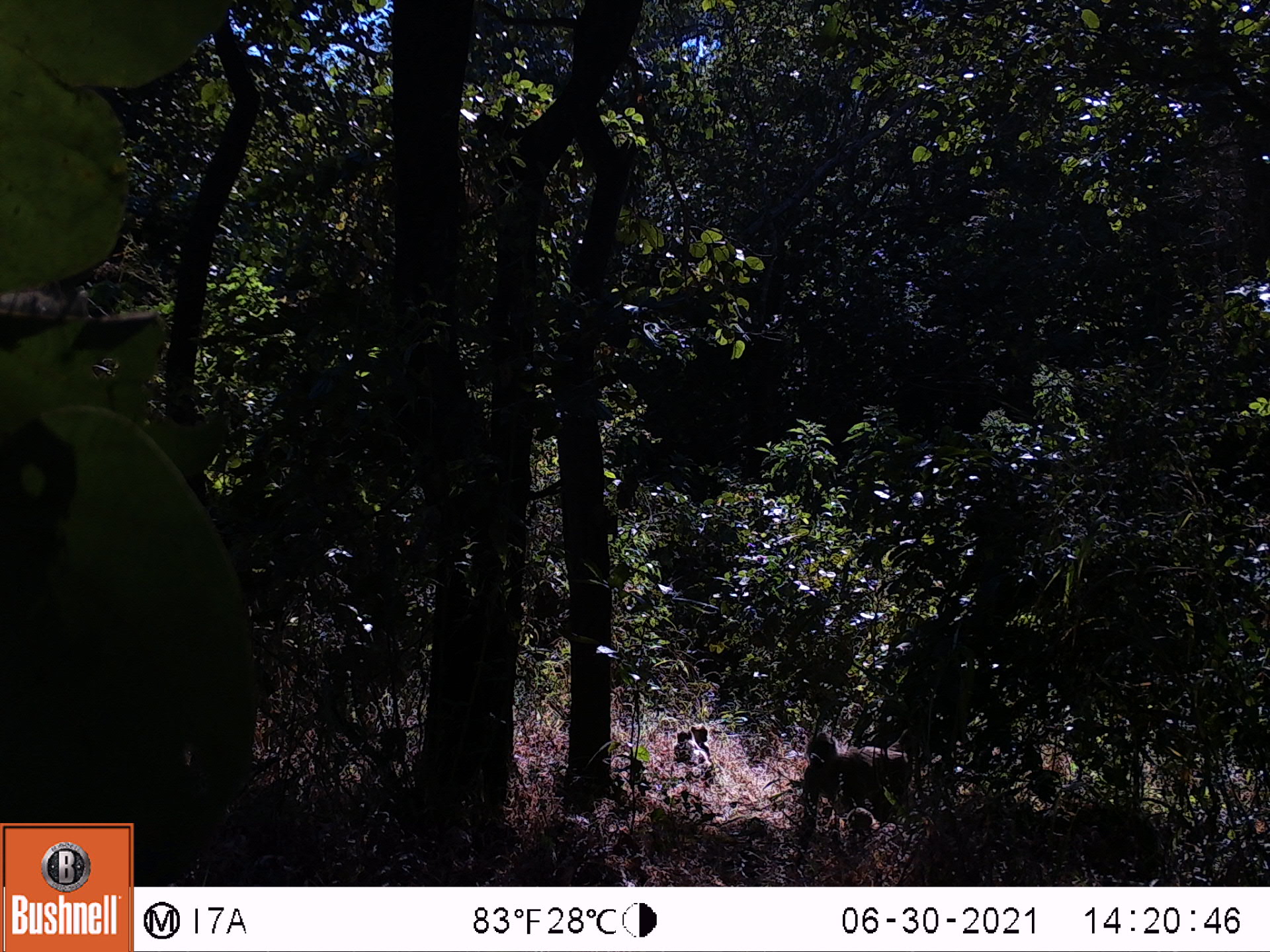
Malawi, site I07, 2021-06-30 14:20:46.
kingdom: Animalia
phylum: Chordata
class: Mammalia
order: Primates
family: Cercopithecidae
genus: Papio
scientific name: Papio cynocephalus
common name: yellow baboon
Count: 3.